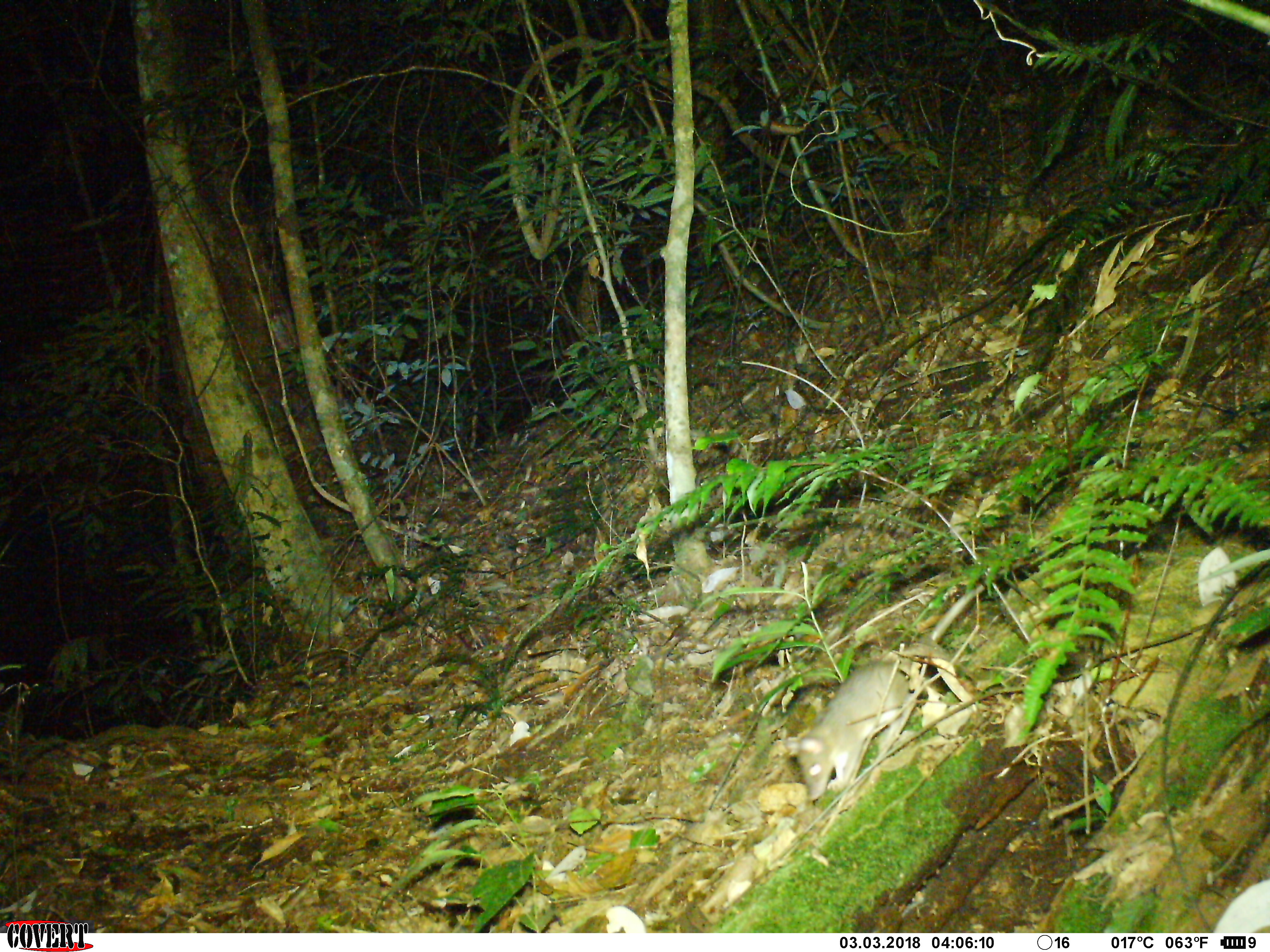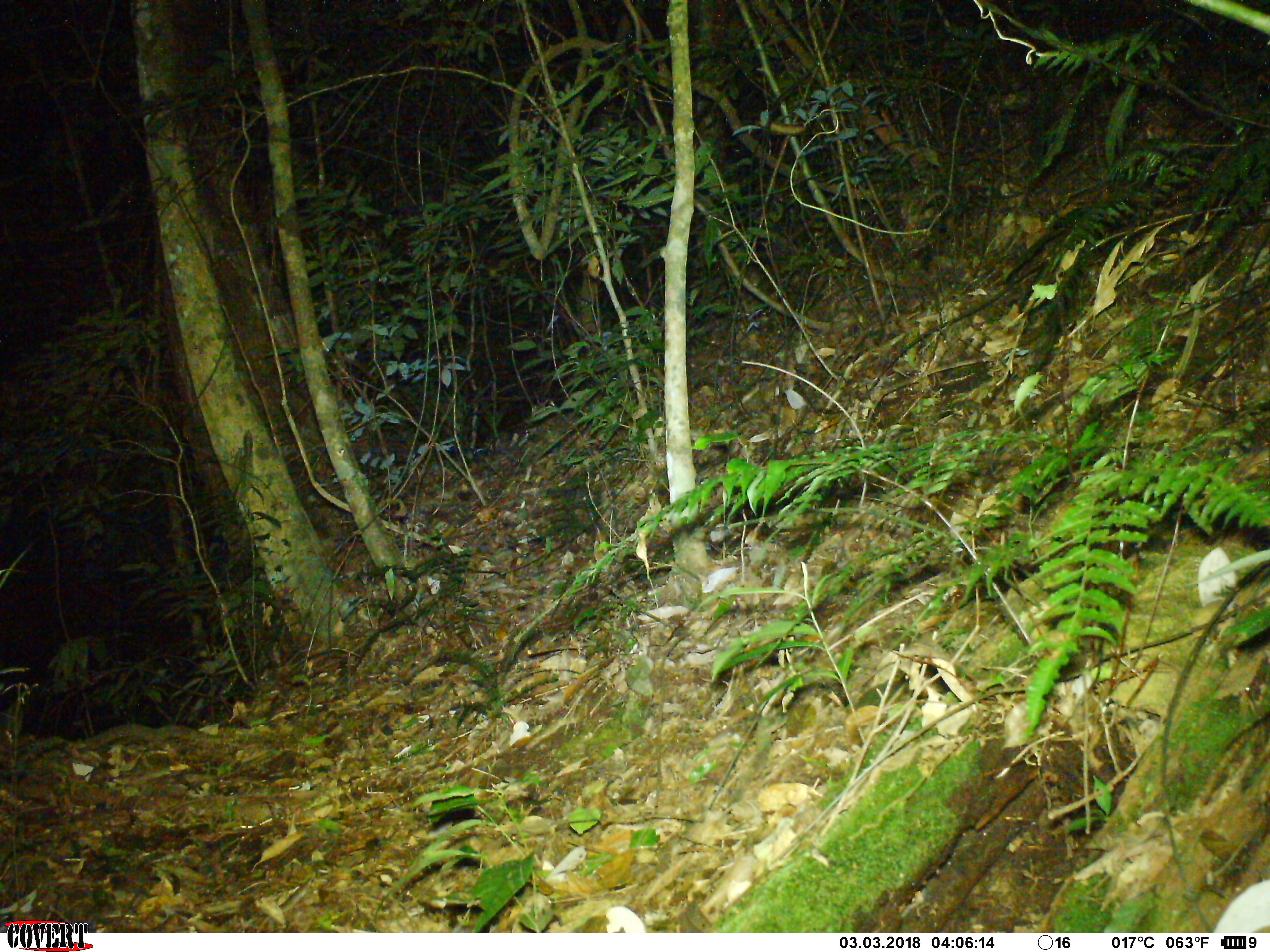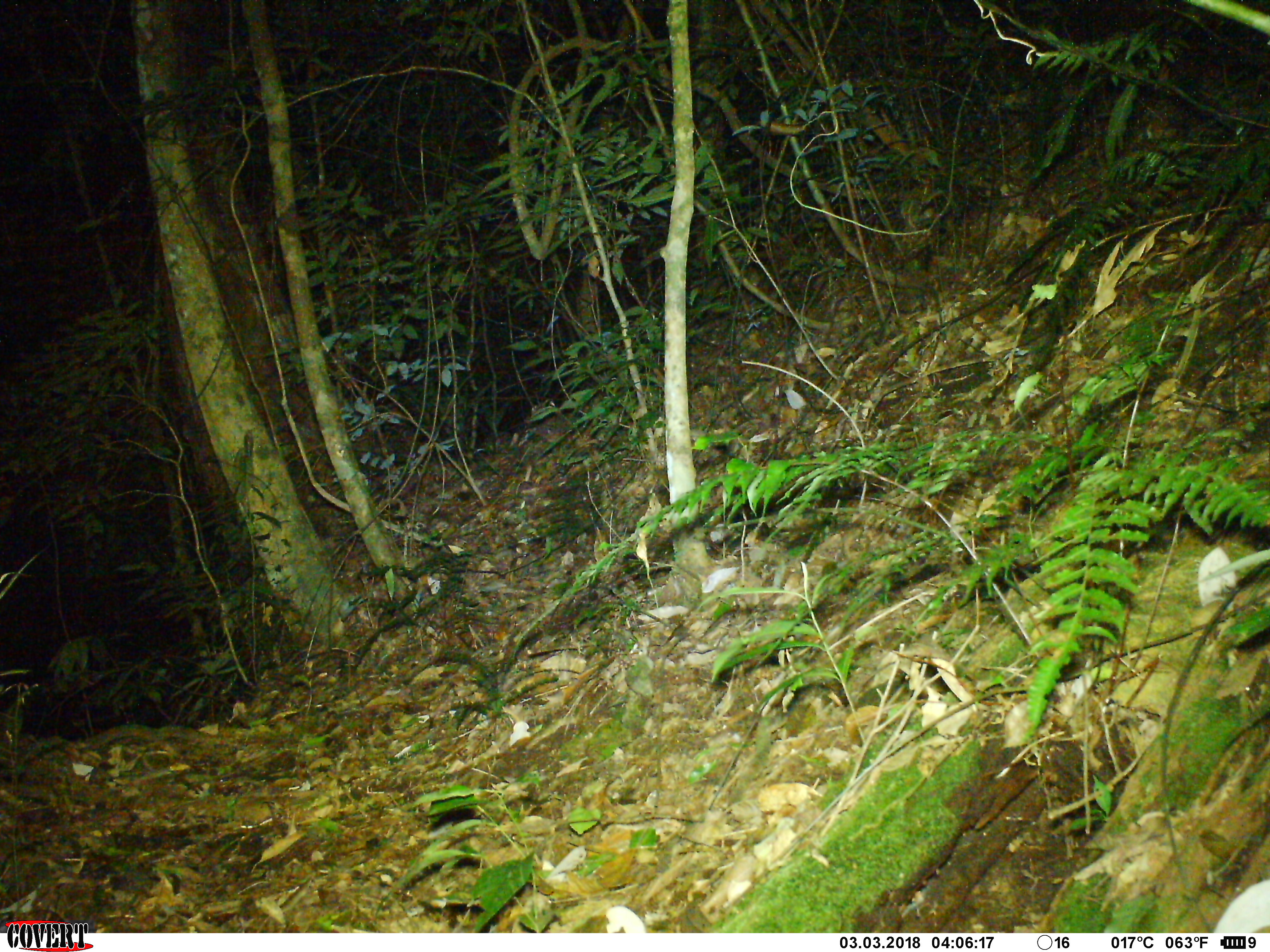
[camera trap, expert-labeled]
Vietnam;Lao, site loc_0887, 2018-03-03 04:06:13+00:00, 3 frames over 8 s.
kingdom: Animalia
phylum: Chordata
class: Mammalia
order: Rodentia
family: Muridae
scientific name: Muridae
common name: old-world mice and rats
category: unidentified murid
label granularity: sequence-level